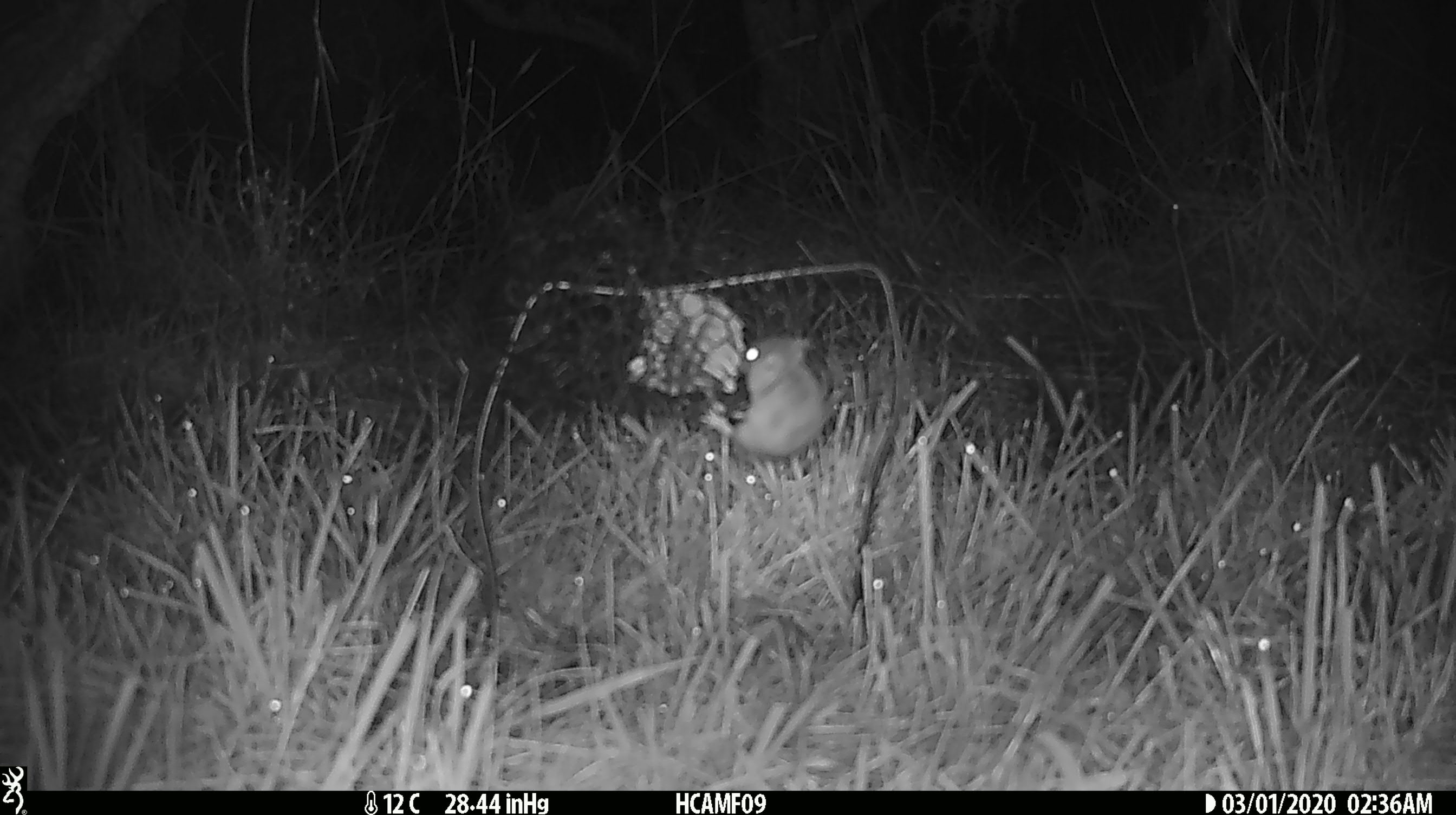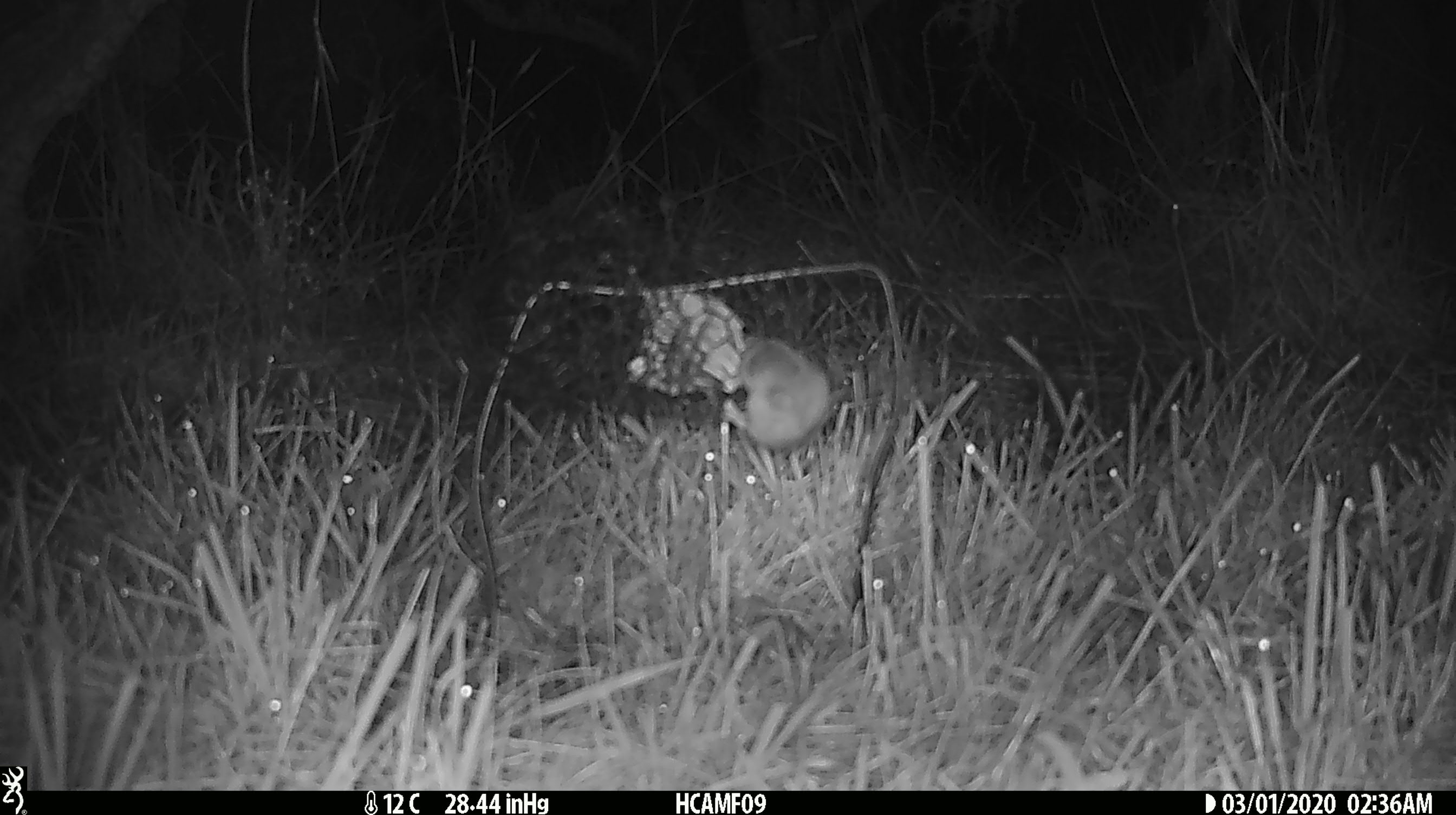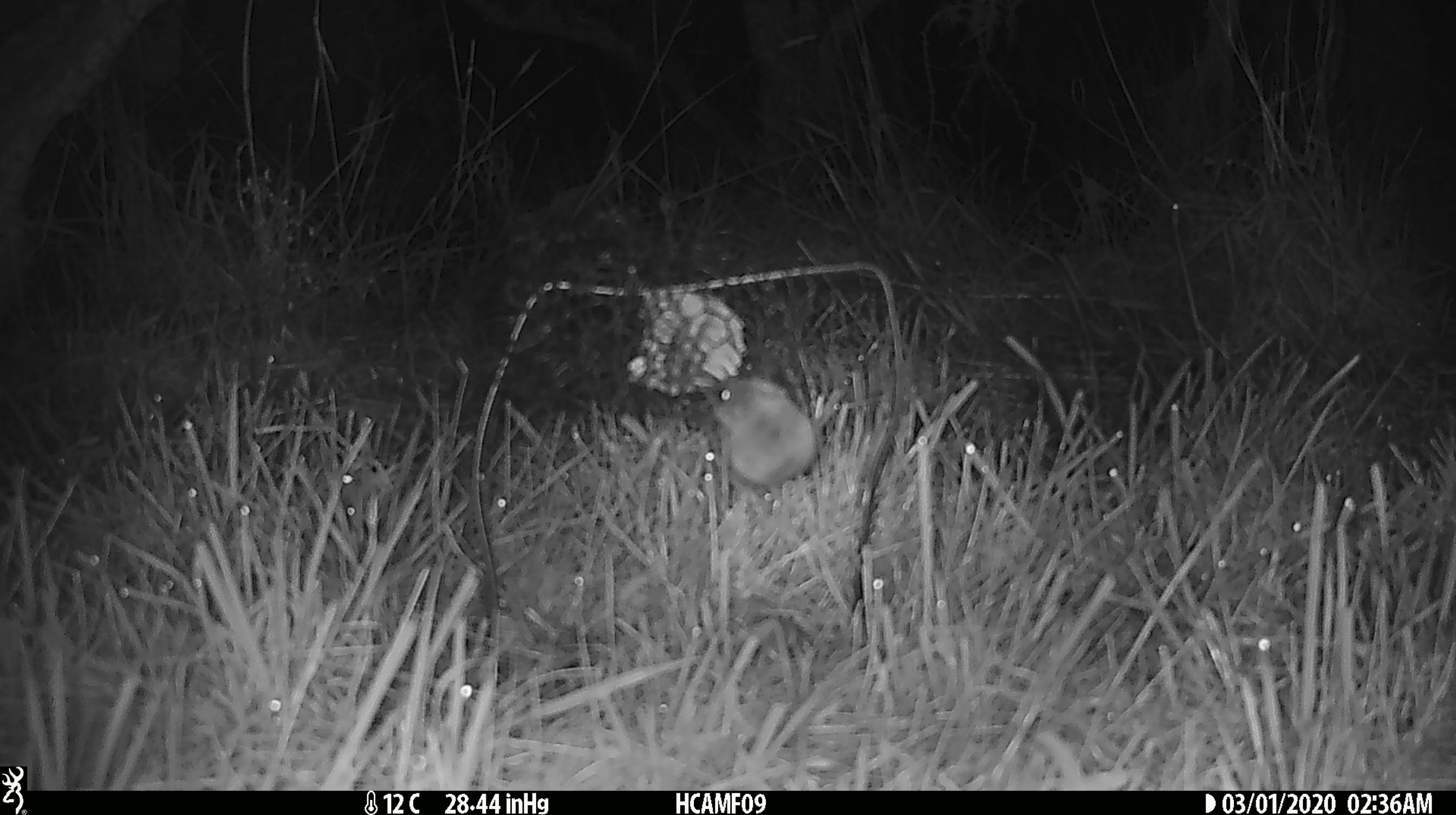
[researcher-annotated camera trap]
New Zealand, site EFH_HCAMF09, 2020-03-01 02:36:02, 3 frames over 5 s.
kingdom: Animalia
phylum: Chordata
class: Mammalia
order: Rodentia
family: Muridae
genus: Mus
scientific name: Mus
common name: mouse